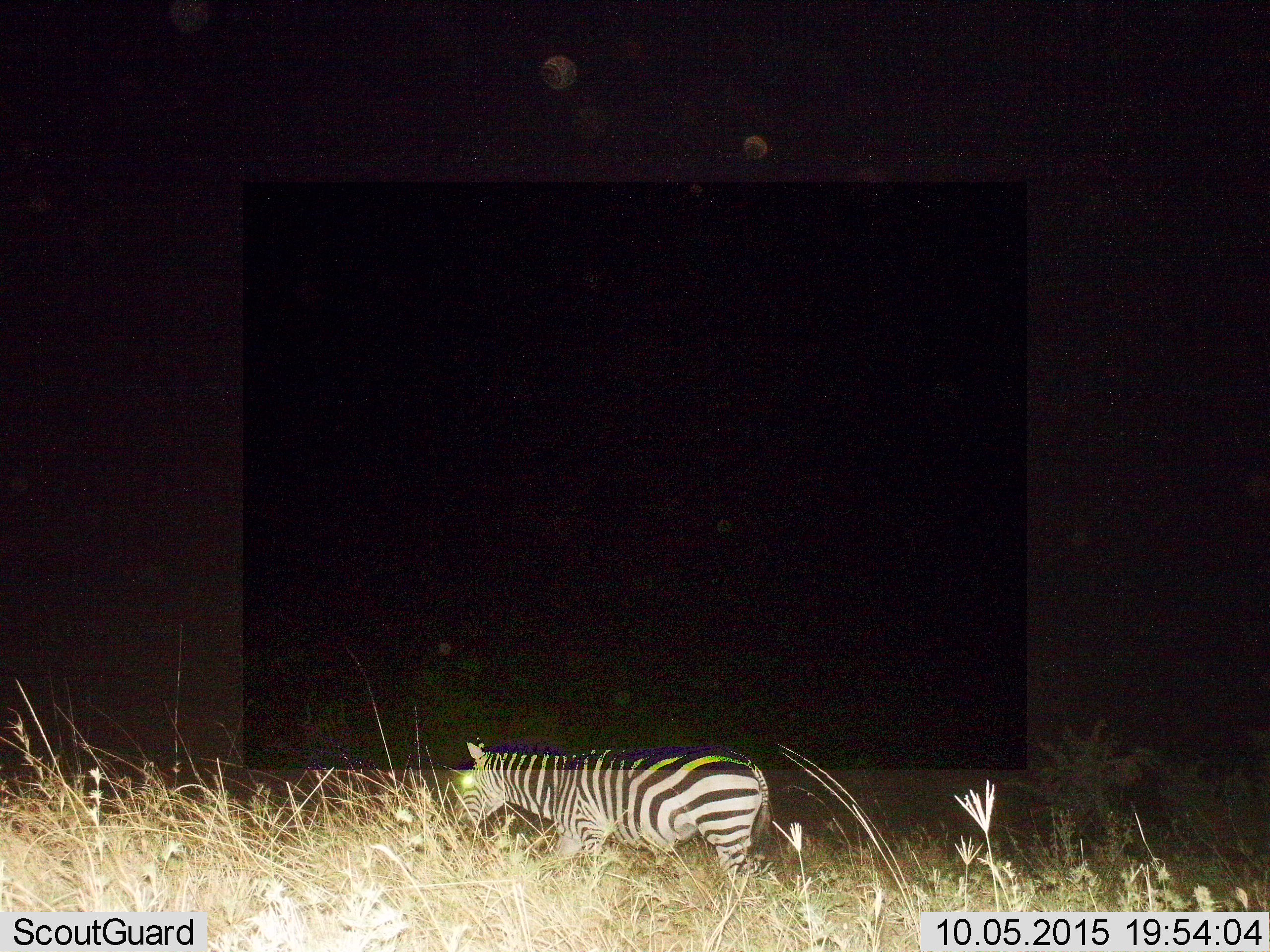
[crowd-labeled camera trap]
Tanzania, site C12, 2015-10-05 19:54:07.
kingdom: Animalia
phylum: Chordata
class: Mammalia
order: Perissodactyla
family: Equidae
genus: Equus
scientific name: Equus quagga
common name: plains zebra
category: zebra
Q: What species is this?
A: Zebra (plains zebra) (Equus quagga).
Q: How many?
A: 1.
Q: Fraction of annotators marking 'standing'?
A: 20%.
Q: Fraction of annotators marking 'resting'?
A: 0%.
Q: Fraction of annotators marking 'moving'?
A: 80%.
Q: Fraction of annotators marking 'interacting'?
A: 0%.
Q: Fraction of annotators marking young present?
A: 0%.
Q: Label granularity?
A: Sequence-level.